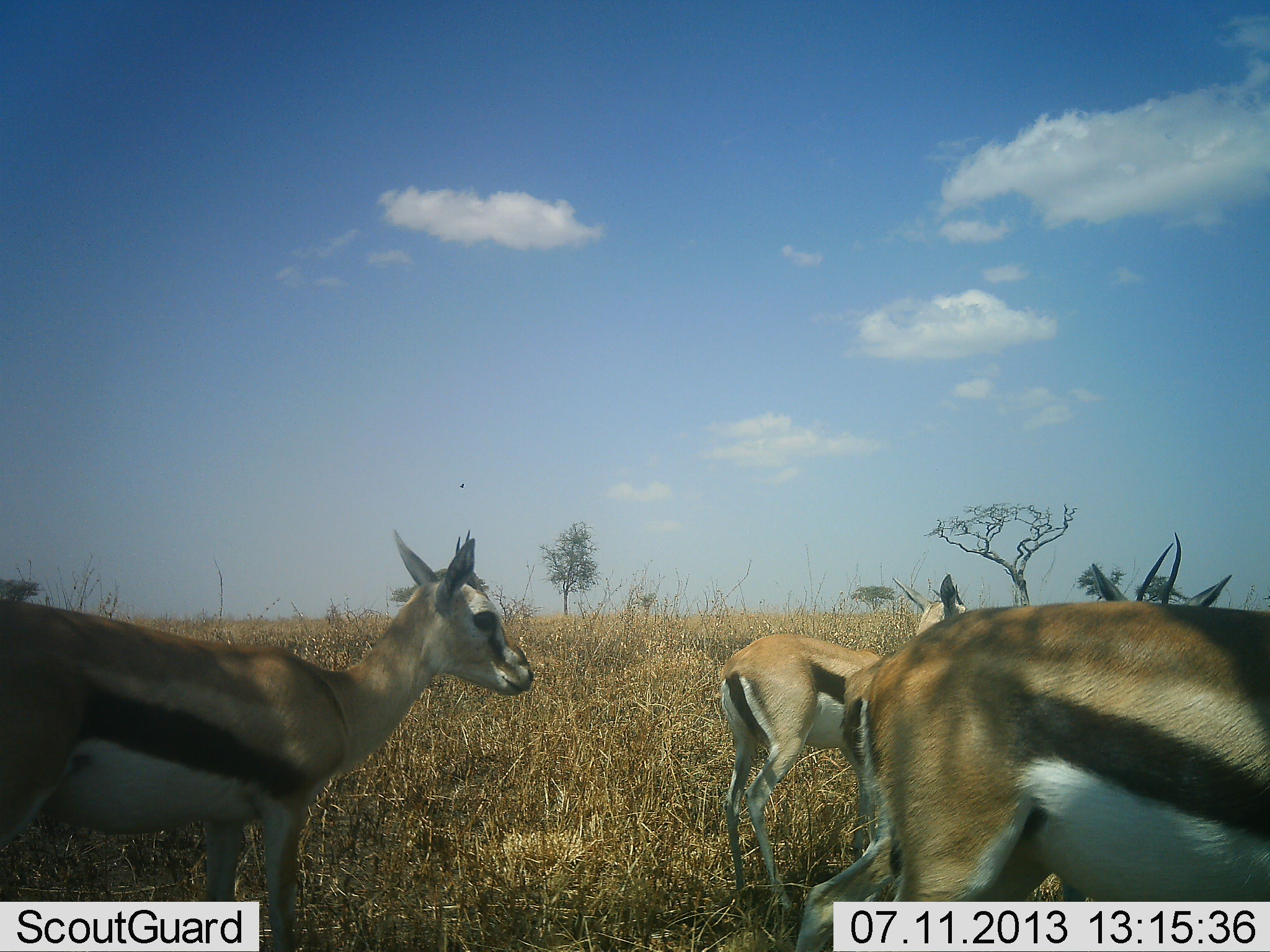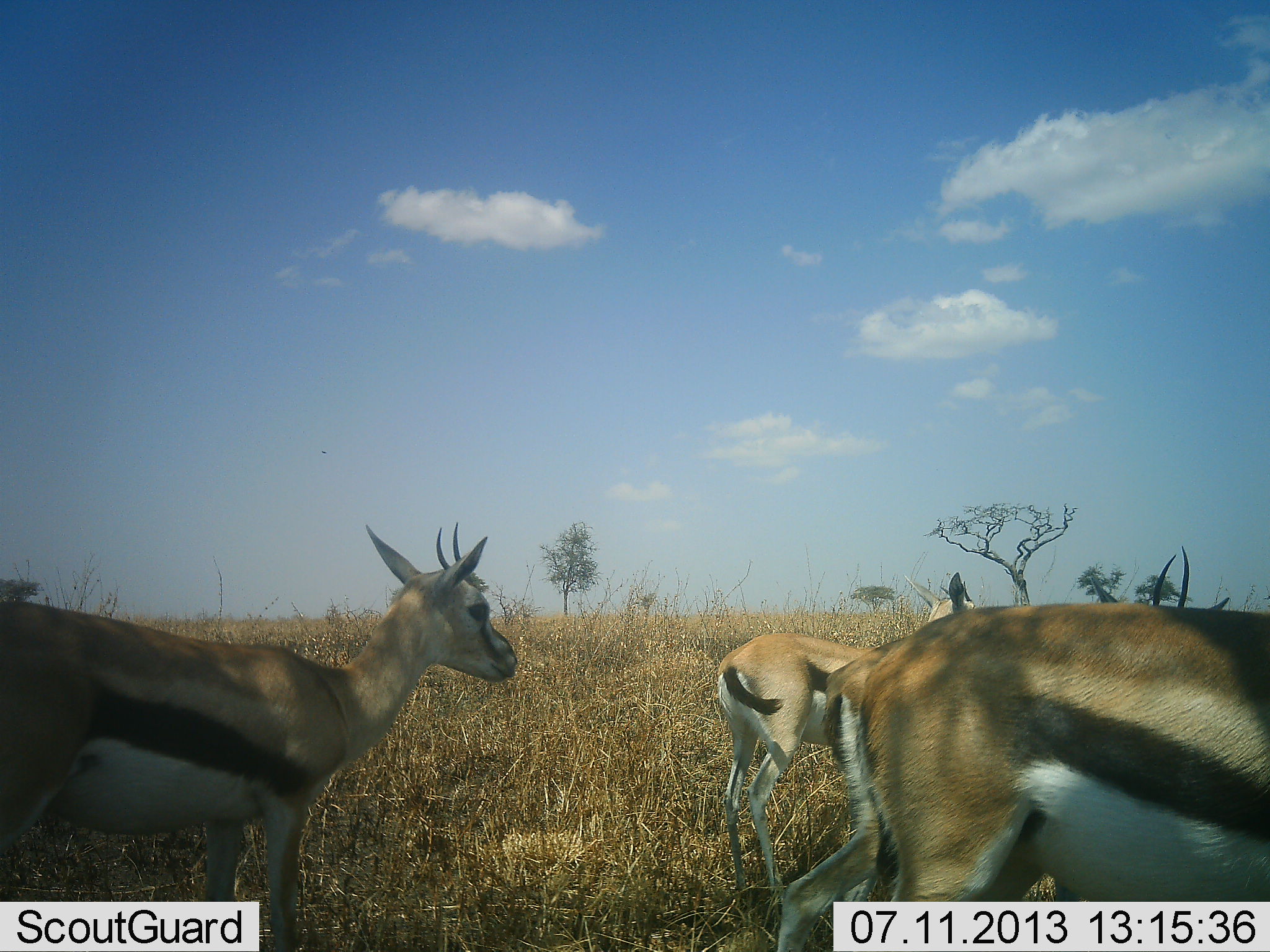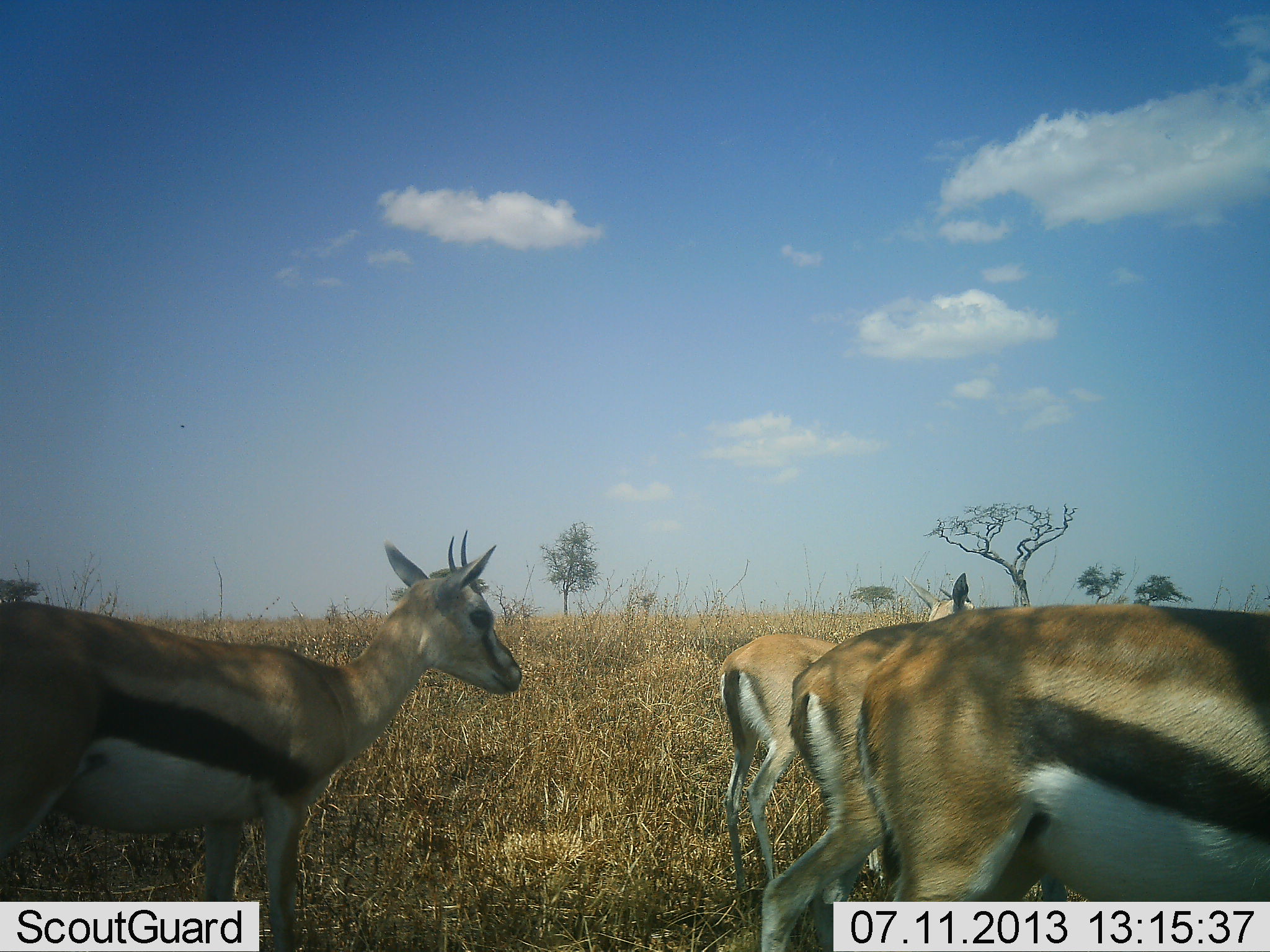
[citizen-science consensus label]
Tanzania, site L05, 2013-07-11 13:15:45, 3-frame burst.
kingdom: Animalia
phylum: Chordata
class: Mammalia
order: Artiodactyla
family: Bovidae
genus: Eudorcas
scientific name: Eudorcas thomsonii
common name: thomson's gazelle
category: gazellethomsons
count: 4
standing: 86%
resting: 9%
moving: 14%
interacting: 5%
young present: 5%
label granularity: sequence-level